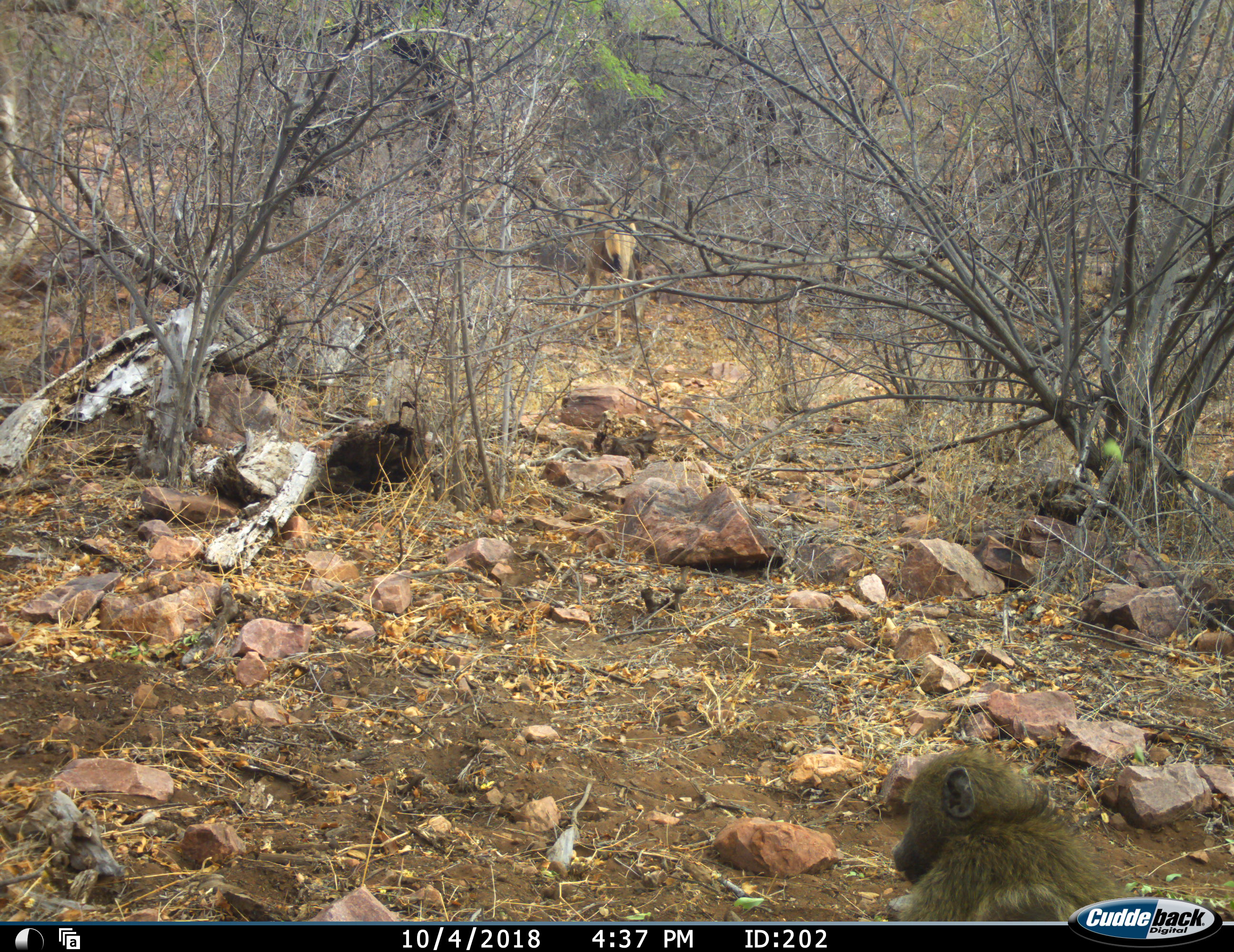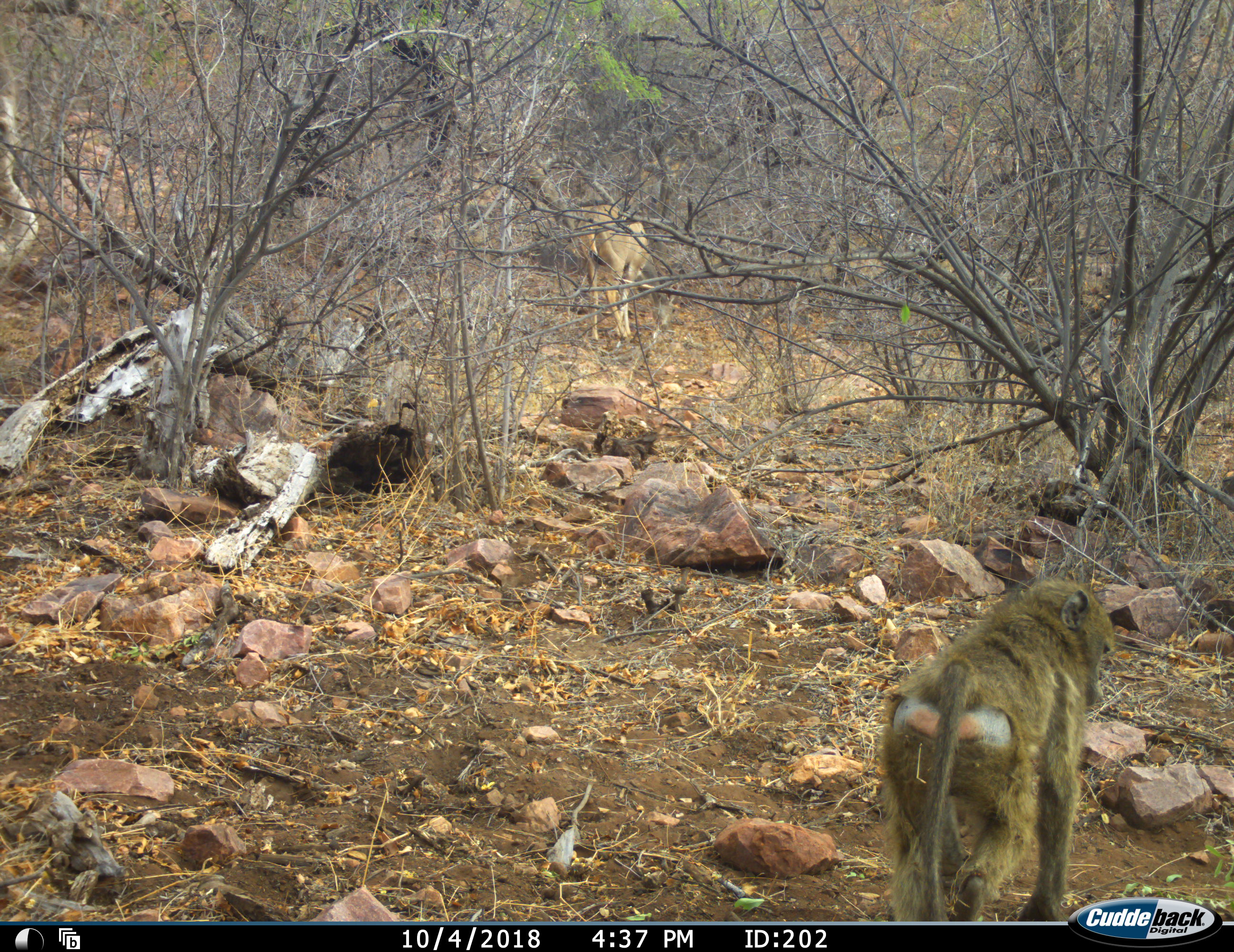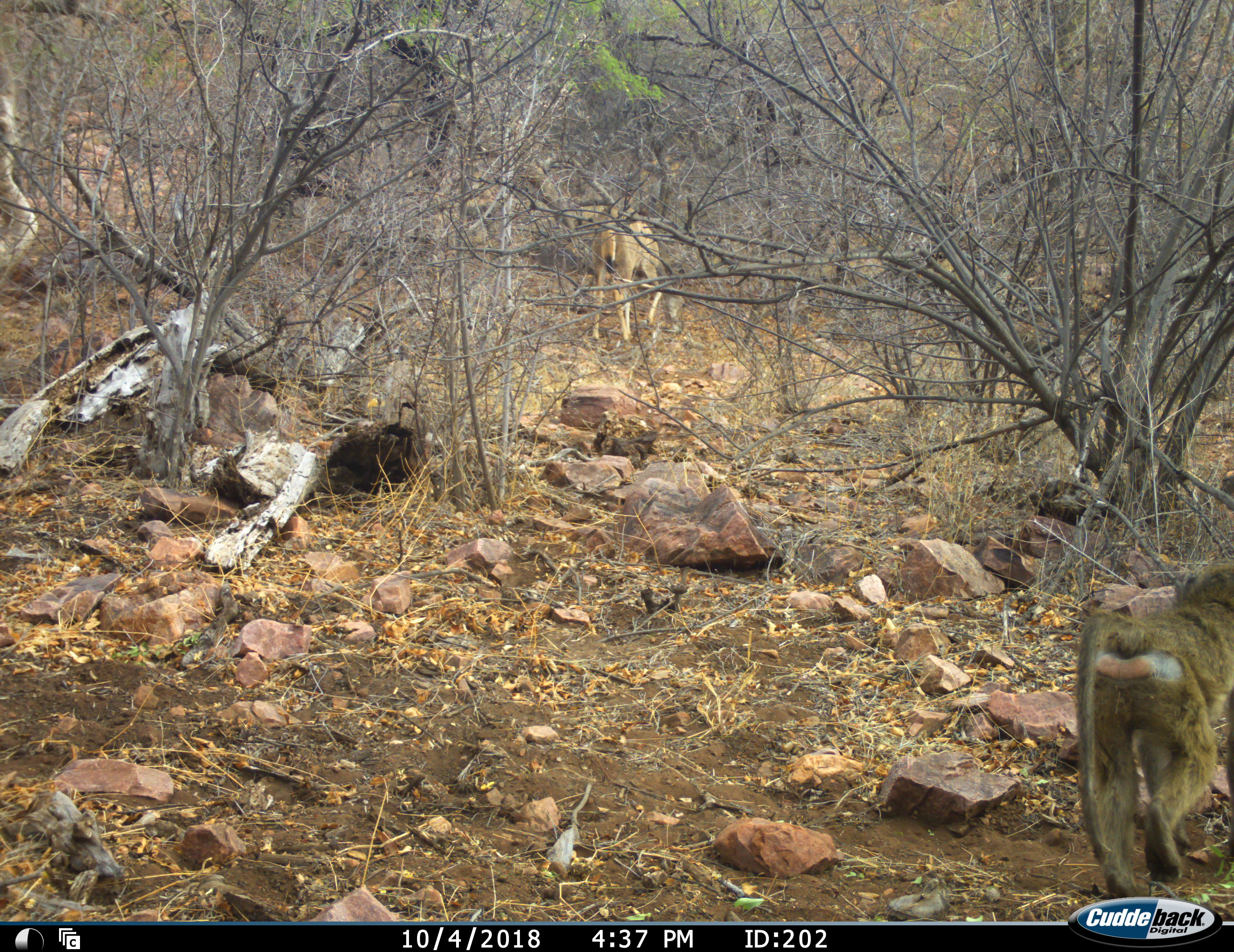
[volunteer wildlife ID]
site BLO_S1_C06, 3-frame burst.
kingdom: Animalia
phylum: Chordata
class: Mammalia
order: Primates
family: Cercopithecidae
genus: Papio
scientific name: Papio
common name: baboon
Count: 1.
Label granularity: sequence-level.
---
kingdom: Animalia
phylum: Chordata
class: Mammalia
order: Artiodactyla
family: Bovidae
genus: Tragelaphus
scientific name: Tragelaphus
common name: kudu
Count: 1.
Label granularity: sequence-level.